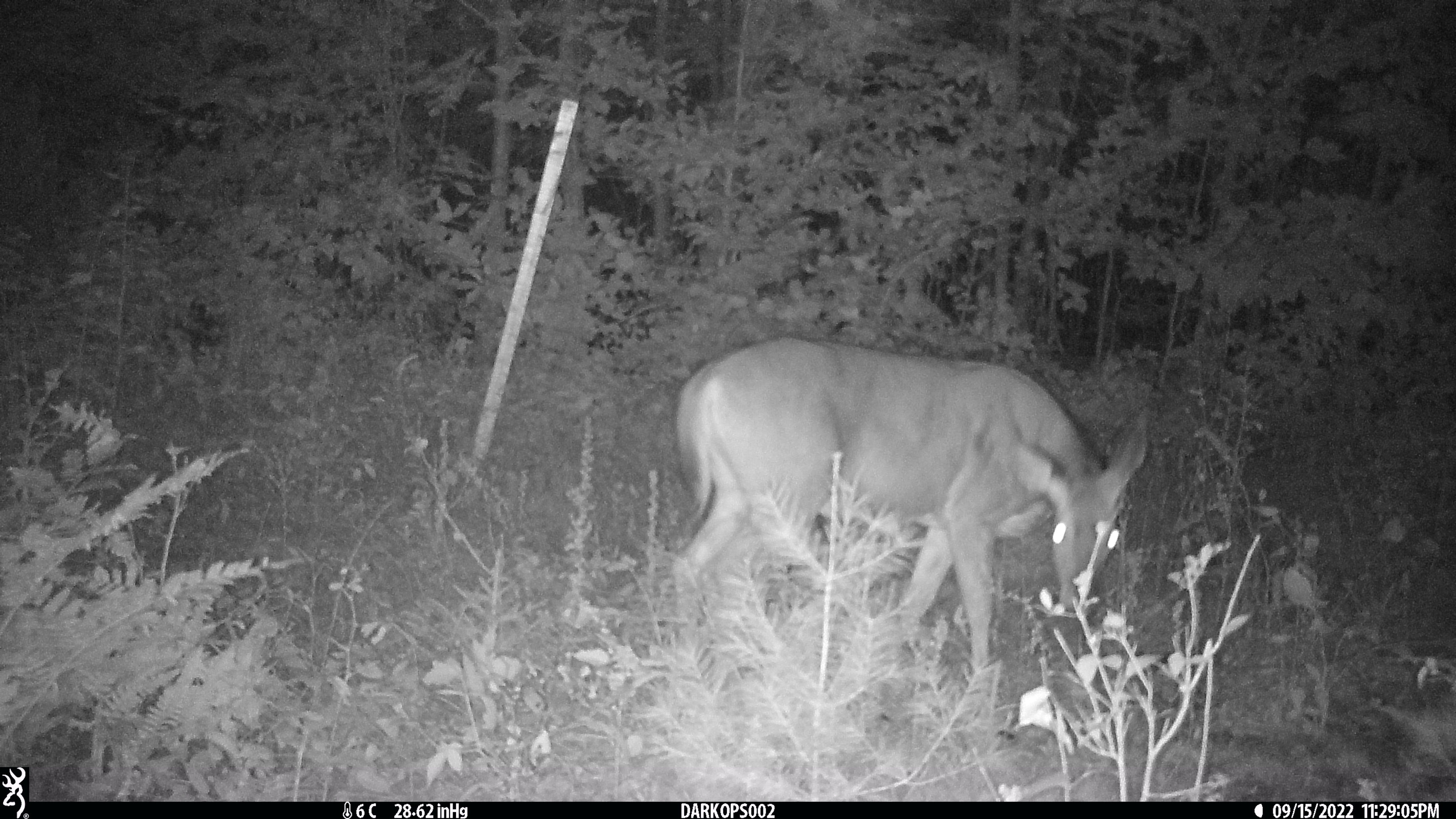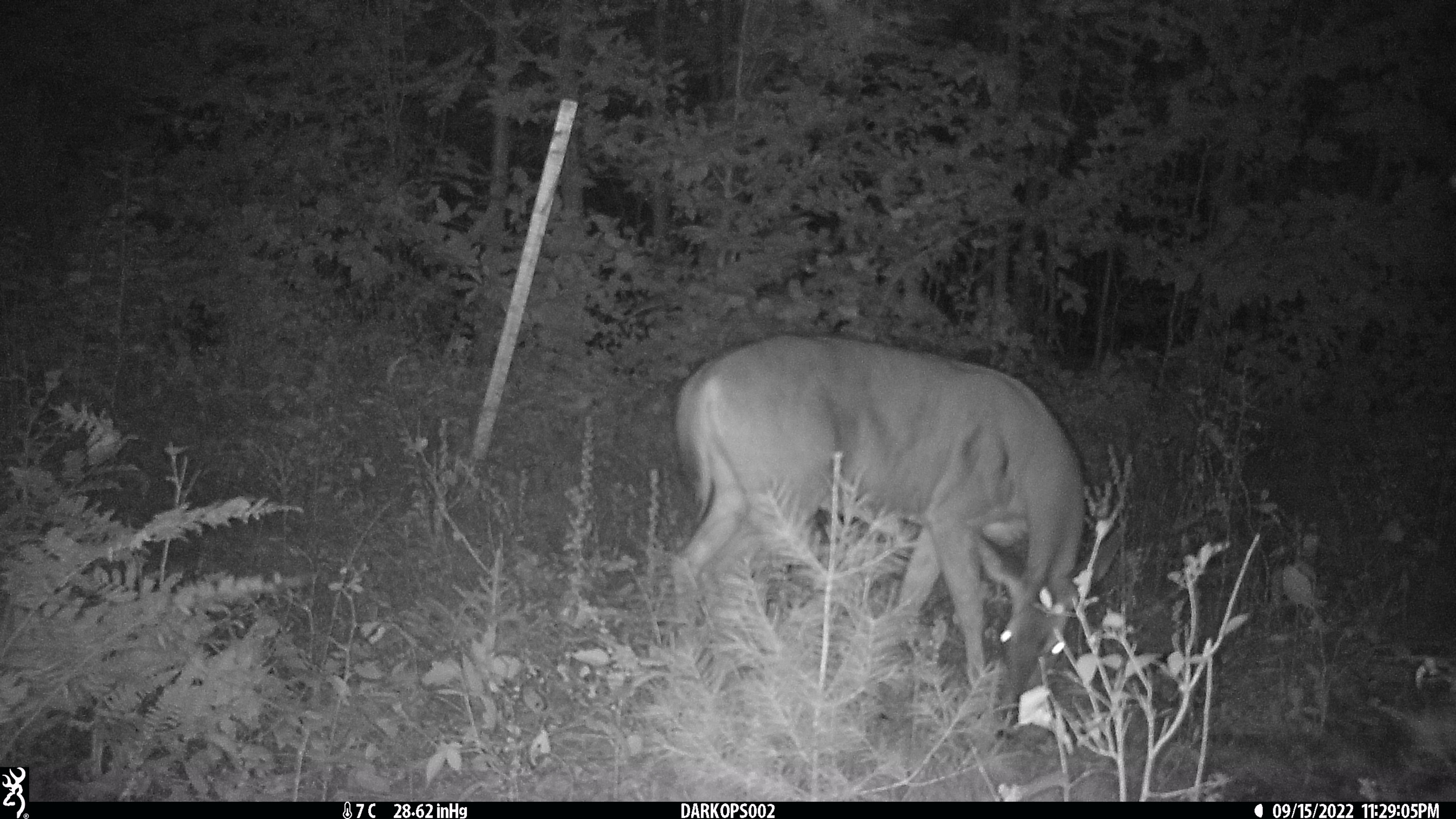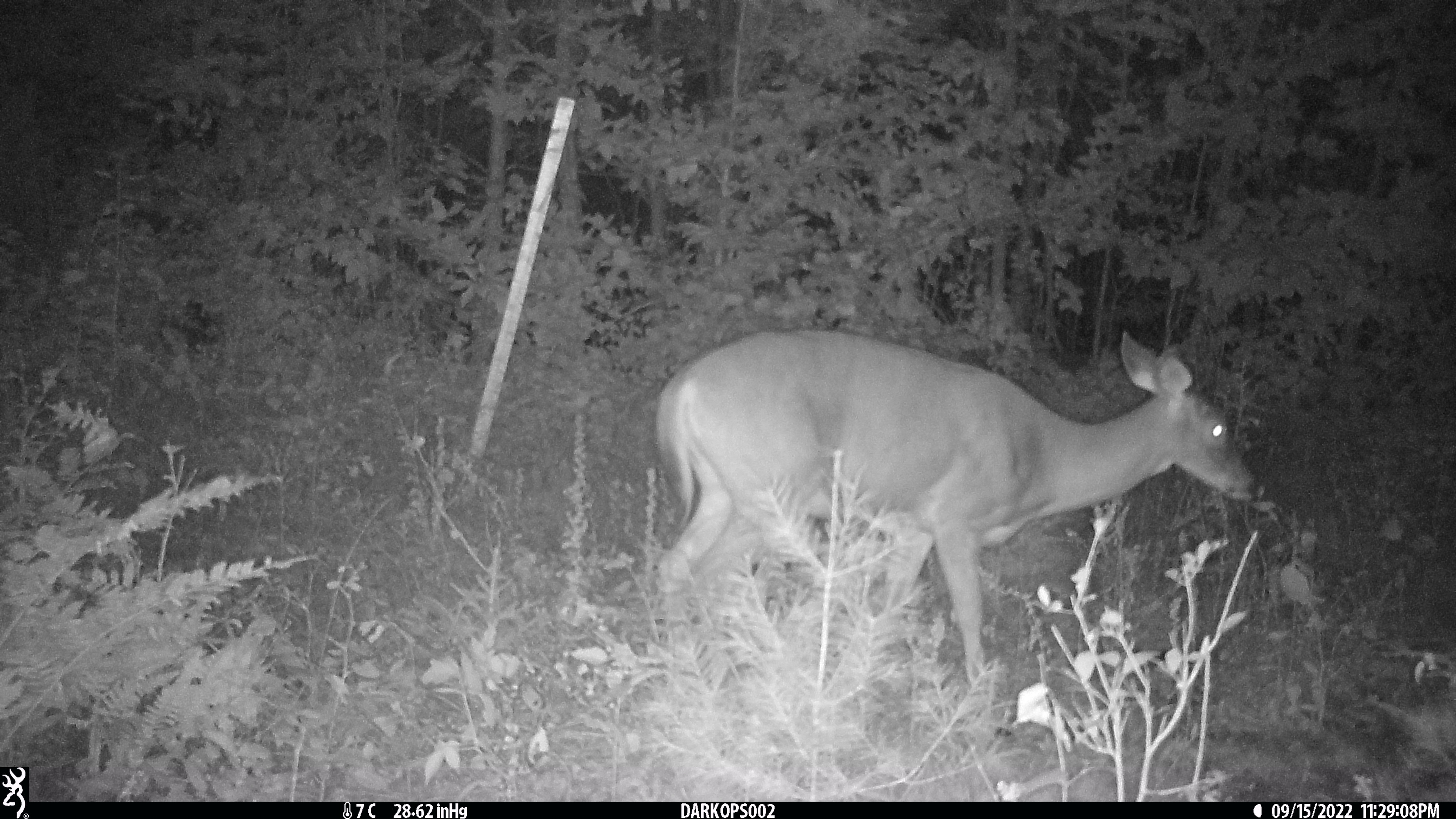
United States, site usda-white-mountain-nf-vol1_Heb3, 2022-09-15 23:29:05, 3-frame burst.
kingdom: Animalia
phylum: Chordata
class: Mammalia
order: Artiodactyla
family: Cervidae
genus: Odocoileus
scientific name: Odocoileus virginianus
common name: white-tailed deer